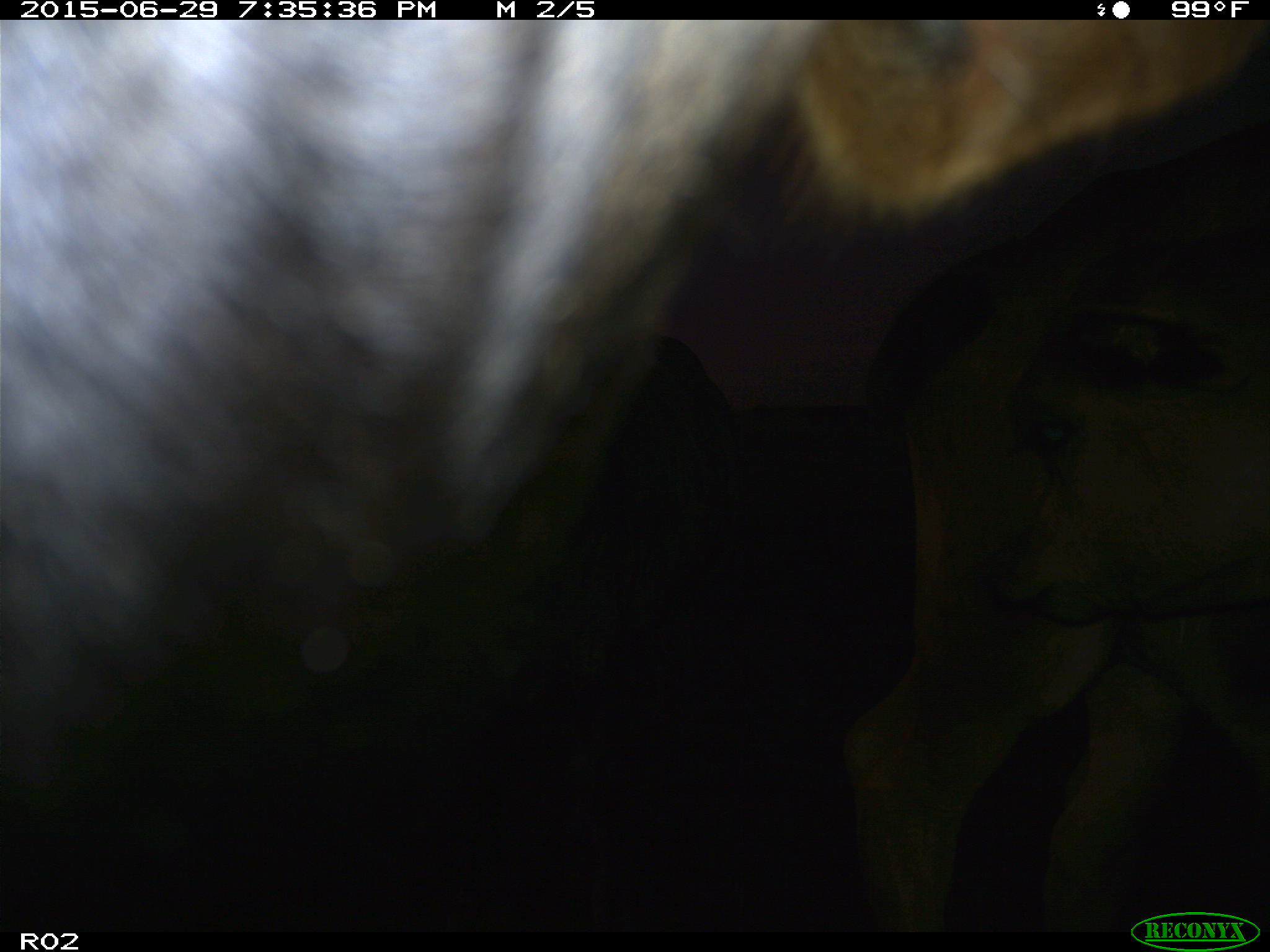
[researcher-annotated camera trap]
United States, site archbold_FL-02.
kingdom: Animalia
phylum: Chordata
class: Mammalia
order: Artiodactyla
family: Bovidae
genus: Bos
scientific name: Bos taurus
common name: domestic cow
Bos taurus (domestic cow).